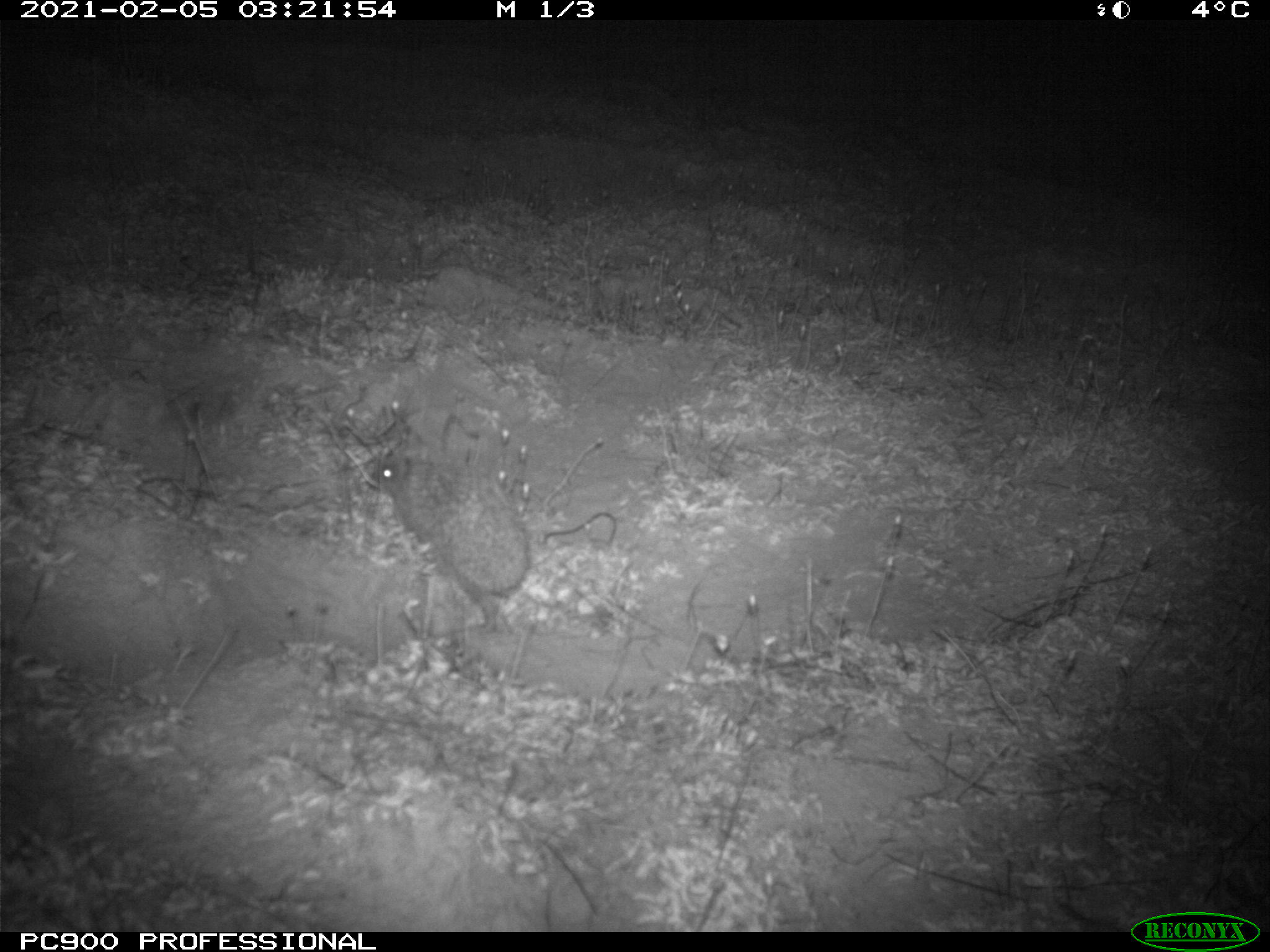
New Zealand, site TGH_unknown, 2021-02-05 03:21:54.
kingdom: Animalia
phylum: Chordata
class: Mammalia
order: Eulipotyphla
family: Erinaceidae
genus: Erinaceus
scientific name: Erinaceus europaeus europaeus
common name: european hedgehog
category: hedgehog